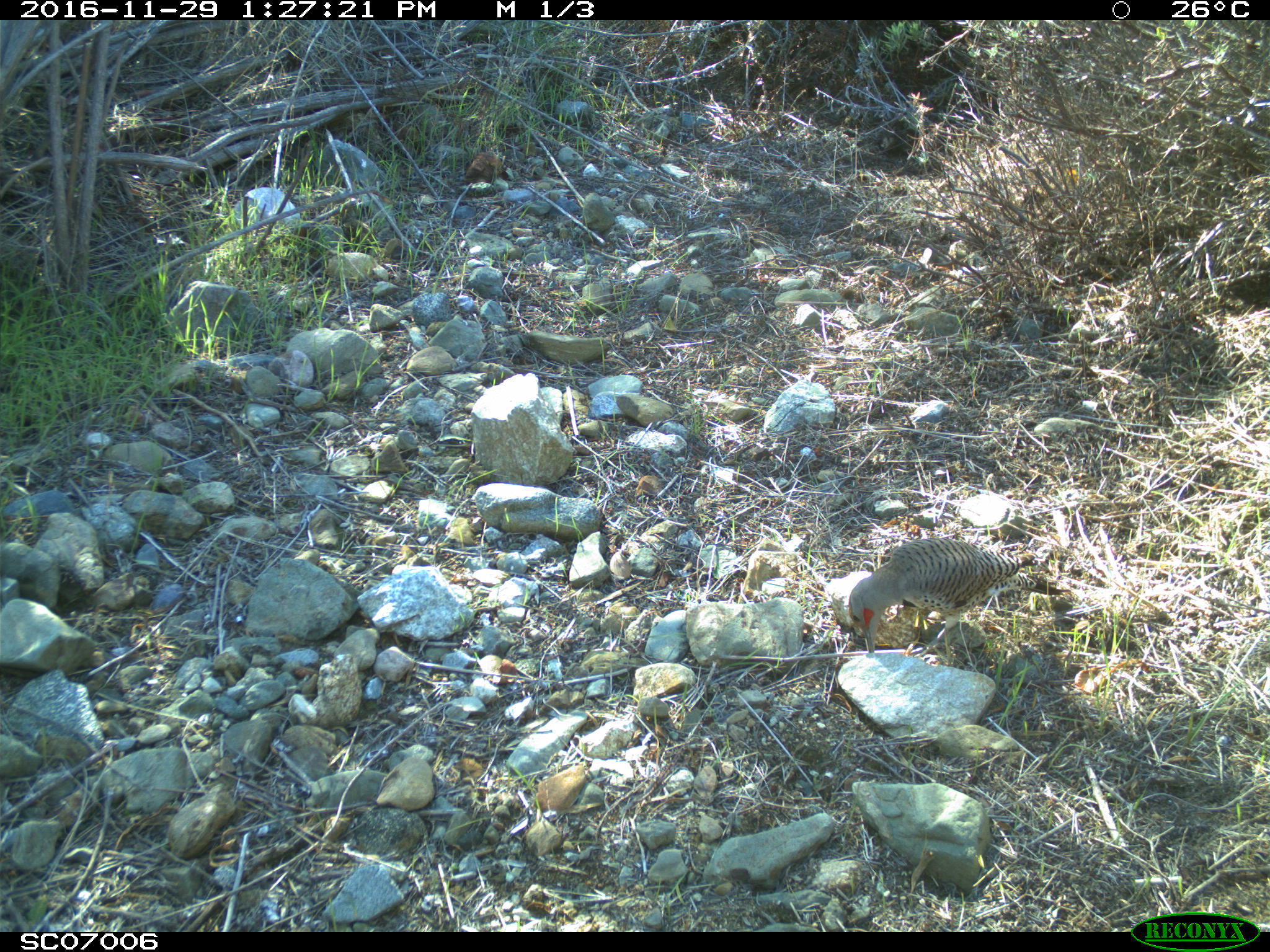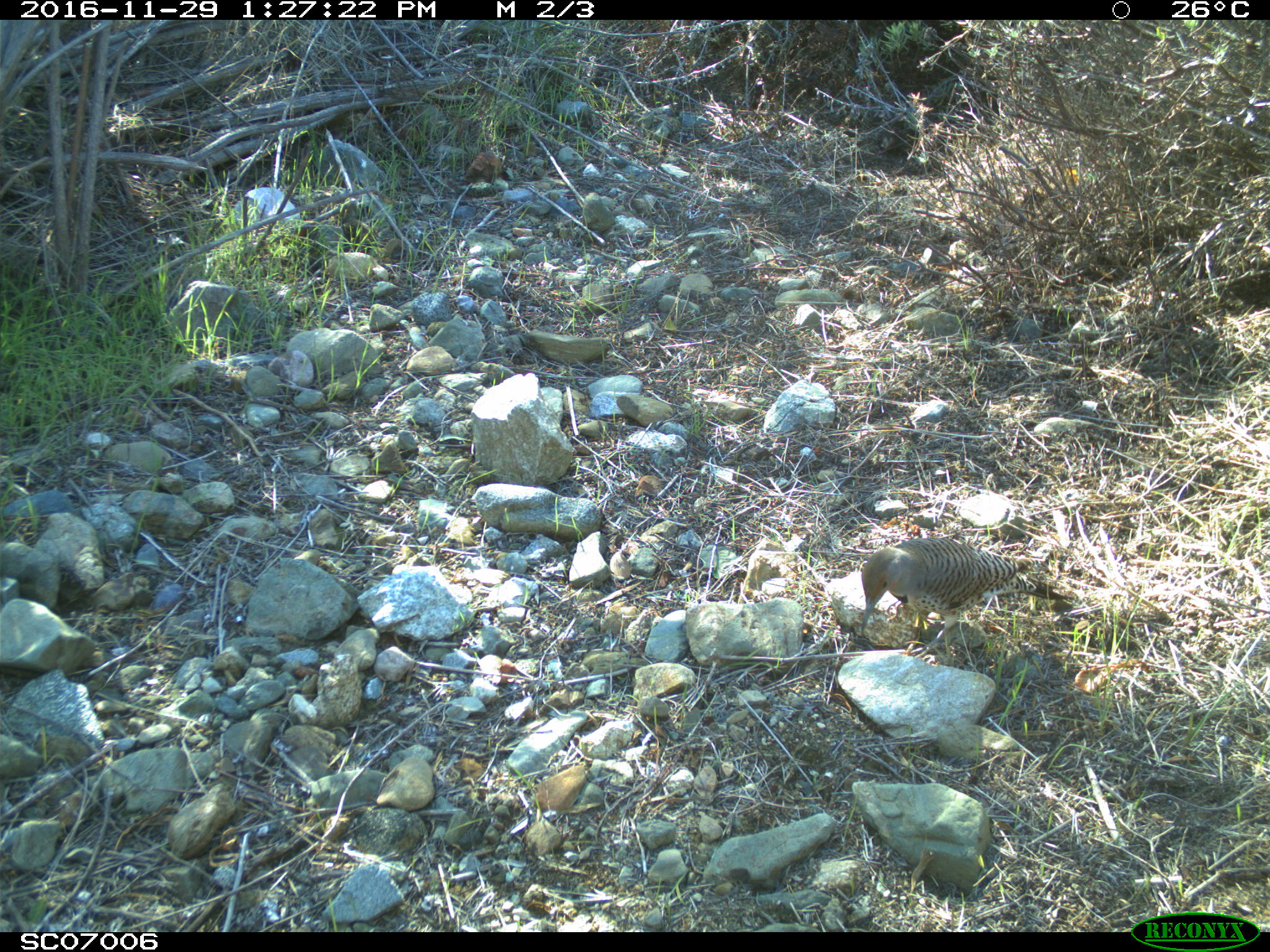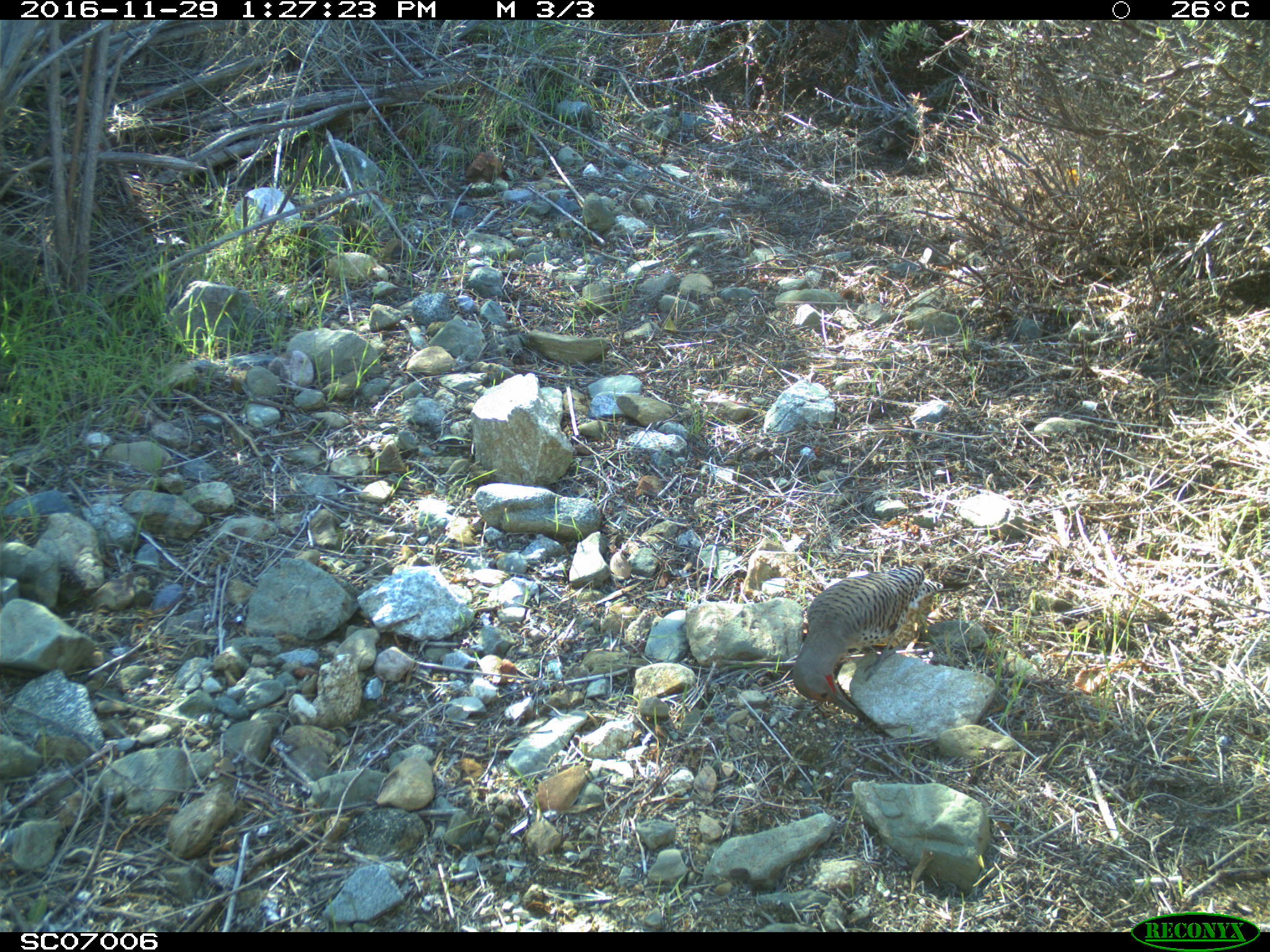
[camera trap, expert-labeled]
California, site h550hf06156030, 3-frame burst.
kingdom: Animalia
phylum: Chordata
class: Aves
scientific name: Aves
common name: bird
Bird (Aves).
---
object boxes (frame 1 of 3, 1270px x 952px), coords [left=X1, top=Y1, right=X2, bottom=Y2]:
bird: [left=848, top=537, right=1070, bottom=653]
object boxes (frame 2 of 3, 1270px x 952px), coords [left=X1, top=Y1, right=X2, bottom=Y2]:
bird: [left=861, top=538, right=1074, bottom=666]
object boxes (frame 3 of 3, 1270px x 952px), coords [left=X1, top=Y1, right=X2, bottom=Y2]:
bird: [left=791, top=565, right=943, bottom=714]